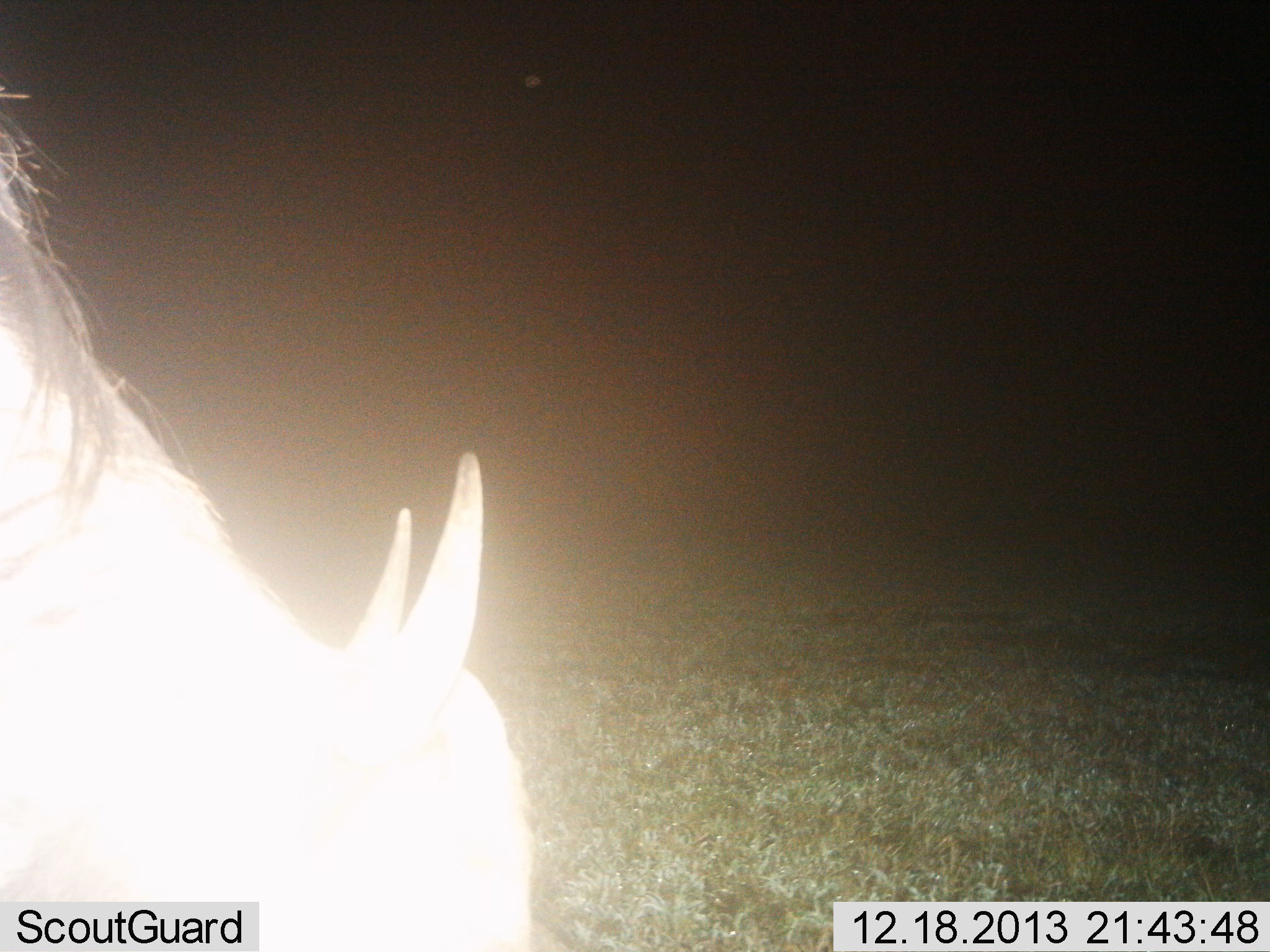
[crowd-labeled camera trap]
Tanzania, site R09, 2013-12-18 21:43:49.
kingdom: Animalia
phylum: Chordata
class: Mammalia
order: Artiodactyla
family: Bovidae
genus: Connochaetes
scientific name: Connochaetes taurinus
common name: blue wildebeest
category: wildebeest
Wildebeest (blue wildebeest) (Connochaetes taurinus), count 1. Behavior (volunteer vote fractions): standing 20%, resting 0%, moving 10%, interacting 0%. Young present (vote fraction): 0%. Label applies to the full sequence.